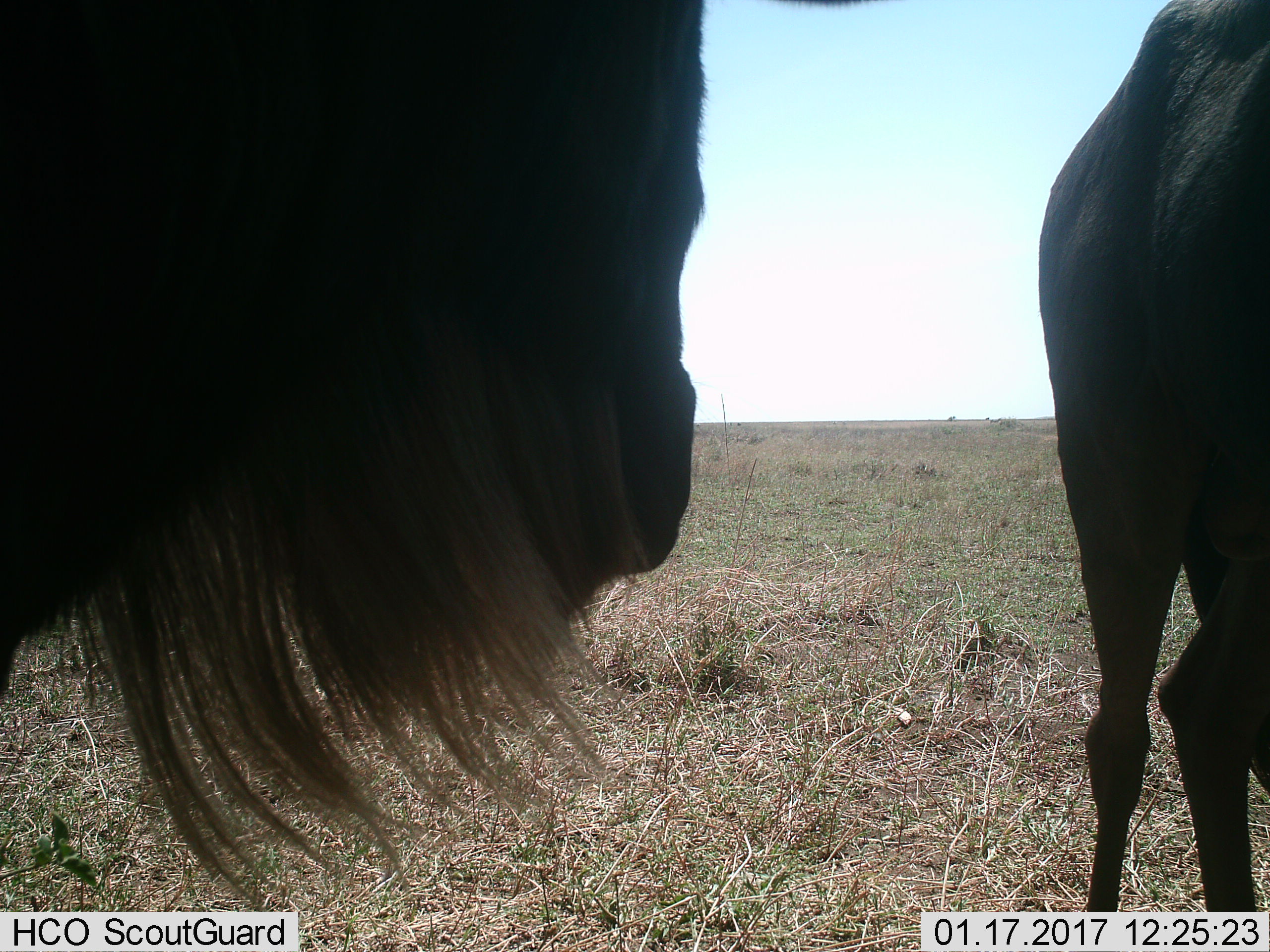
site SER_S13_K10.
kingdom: Animalia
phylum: Chordata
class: Mammalia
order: Artiodactyla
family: Bovidae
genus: Connochaetes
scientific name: Connochaetes taurinus taurinus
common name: blue wildebeest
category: wildebeestblue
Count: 2.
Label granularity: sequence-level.